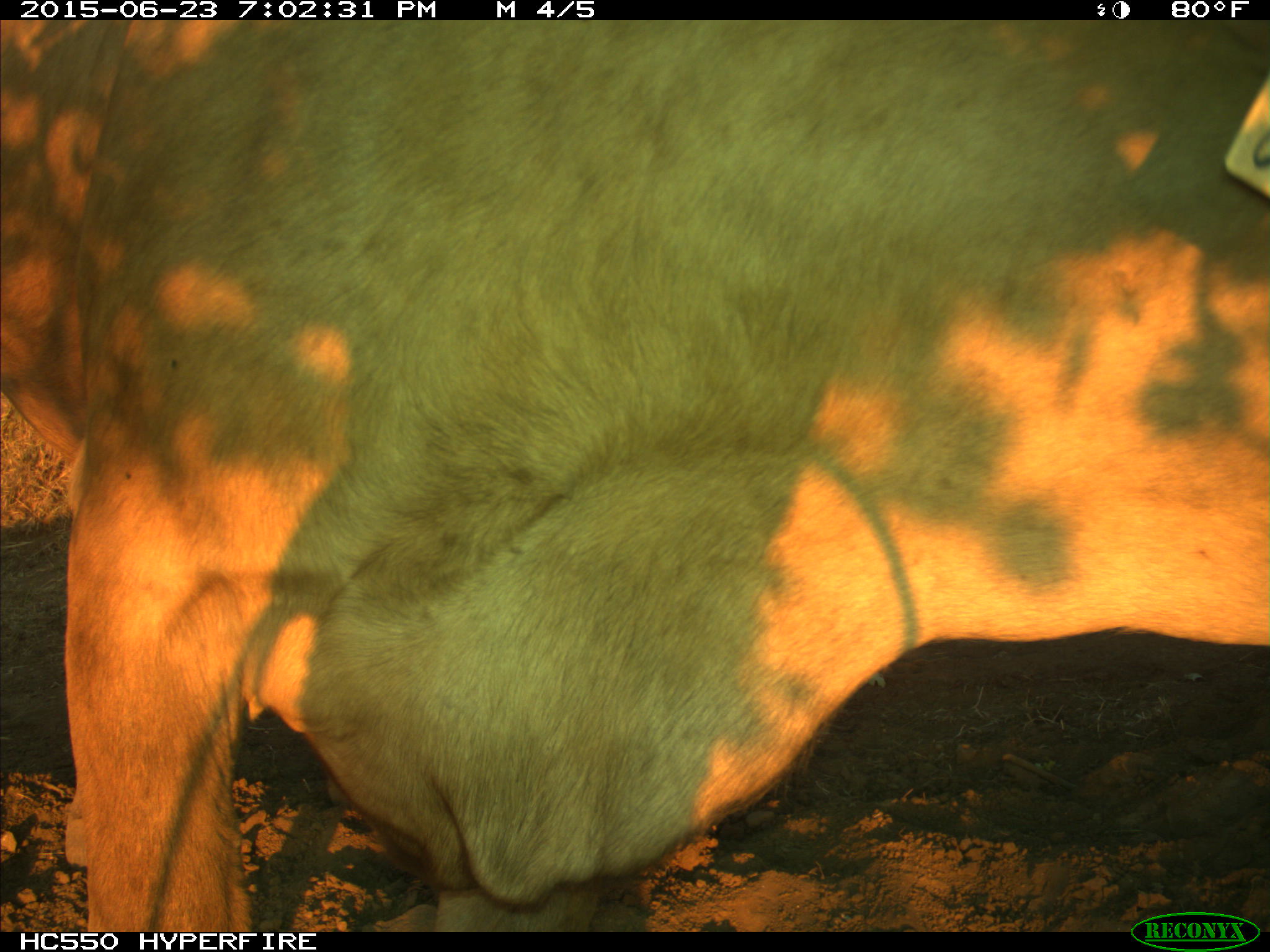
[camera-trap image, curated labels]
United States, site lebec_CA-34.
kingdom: Animalia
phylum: Chordata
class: Mammalia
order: Artiodactyla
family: Bovidae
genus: Bos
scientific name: Bos taurus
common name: domestic cow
Bos taurus (domestic cow).